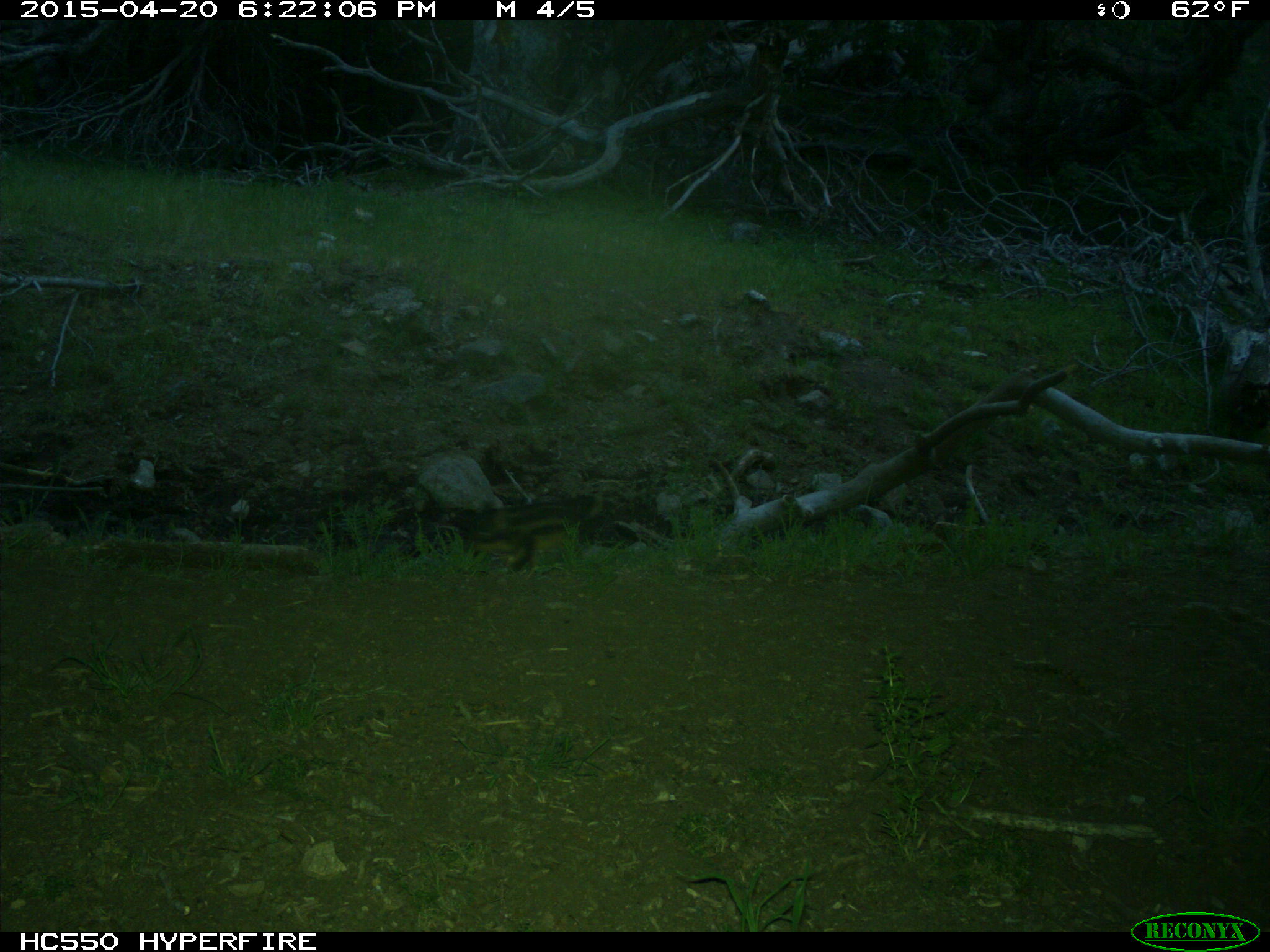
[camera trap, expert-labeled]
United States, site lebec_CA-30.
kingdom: Animalia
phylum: Chordata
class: Mammalia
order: Artiodactyla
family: Suidae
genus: Sus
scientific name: Sus scrofa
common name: wild boar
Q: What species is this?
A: Sus scrofa (wild boar).